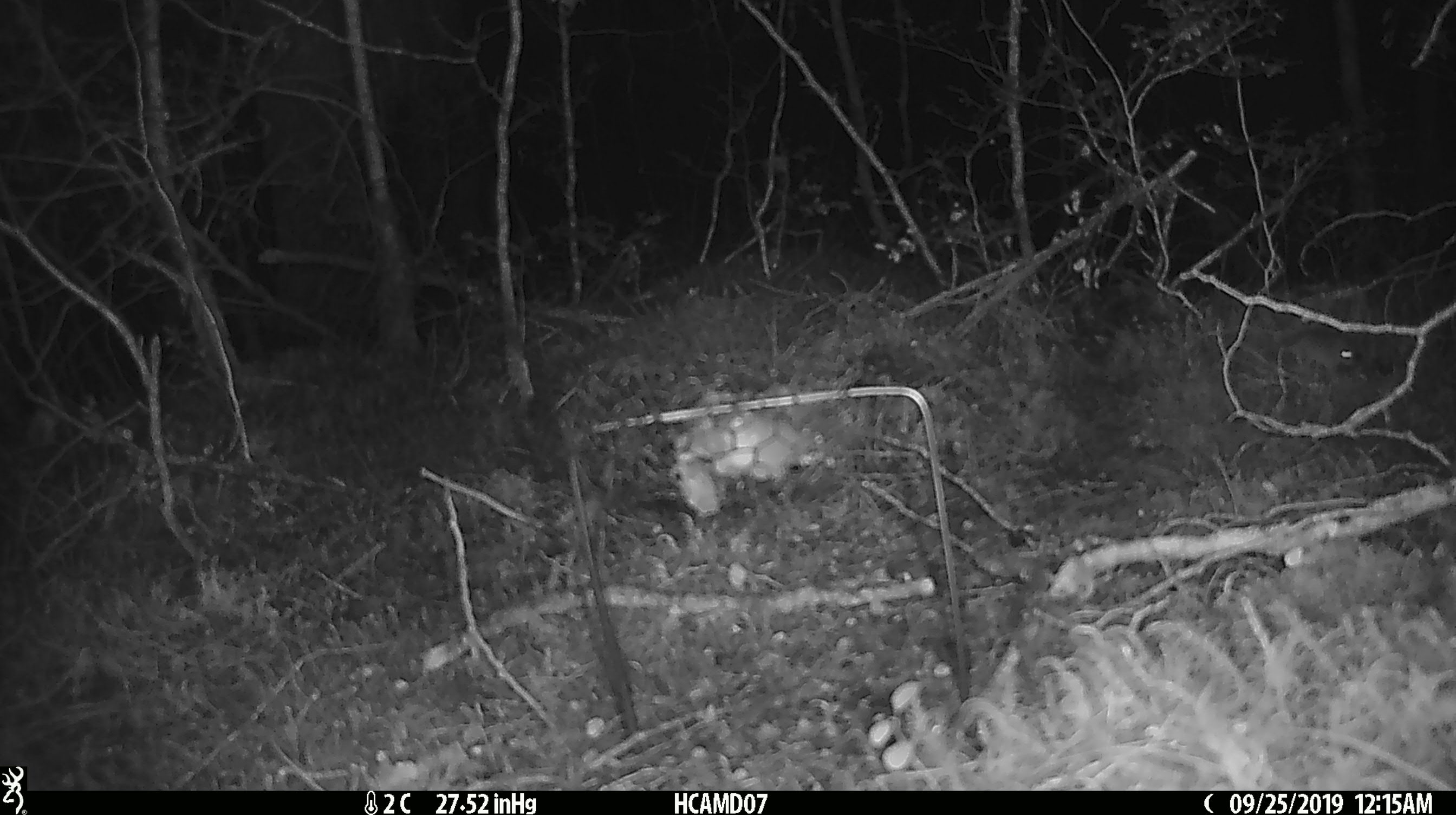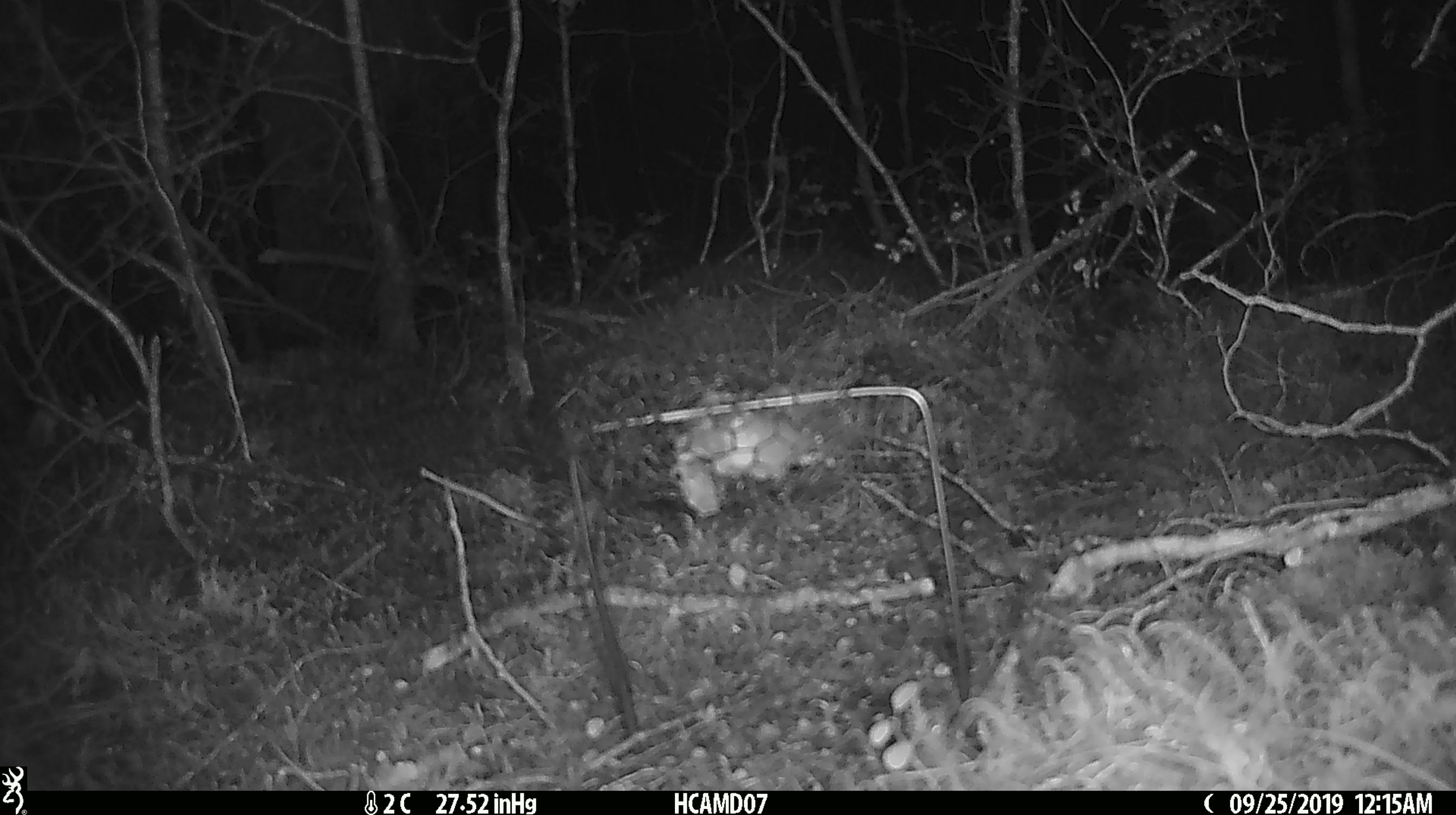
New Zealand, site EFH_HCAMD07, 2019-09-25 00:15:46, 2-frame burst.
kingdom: Animalia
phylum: Chordata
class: Mammalia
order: Rodentia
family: Muridae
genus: Mus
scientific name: Mus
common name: mouse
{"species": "mouse (Mus)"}